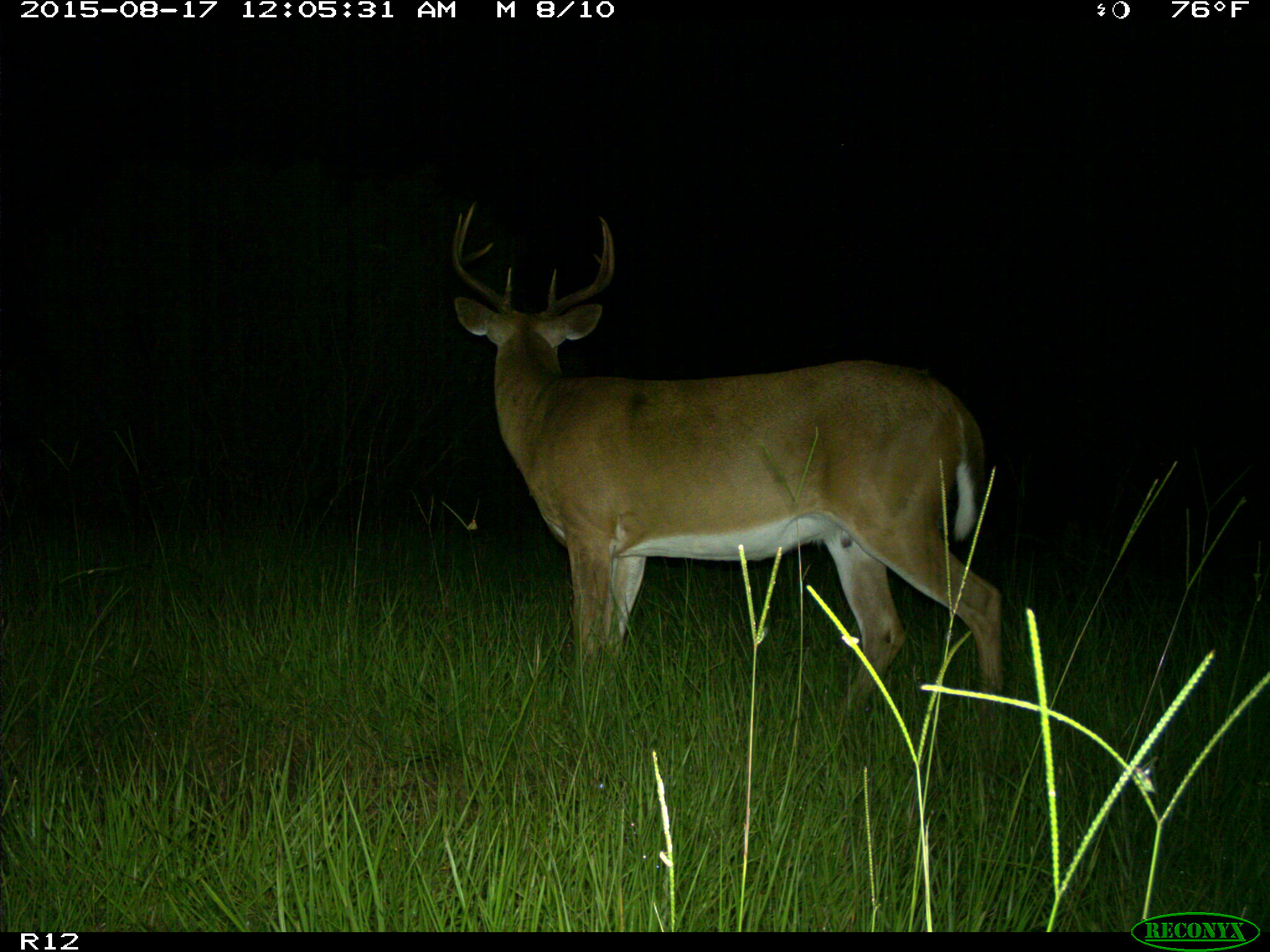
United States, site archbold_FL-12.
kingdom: Animalia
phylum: Chordata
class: Mammalia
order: Artiodactyla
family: Cervidae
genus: Odocoileus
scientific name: Odocoileus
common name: deer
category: unidentified deer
Unidentified deer (deer) (Odocoileus).